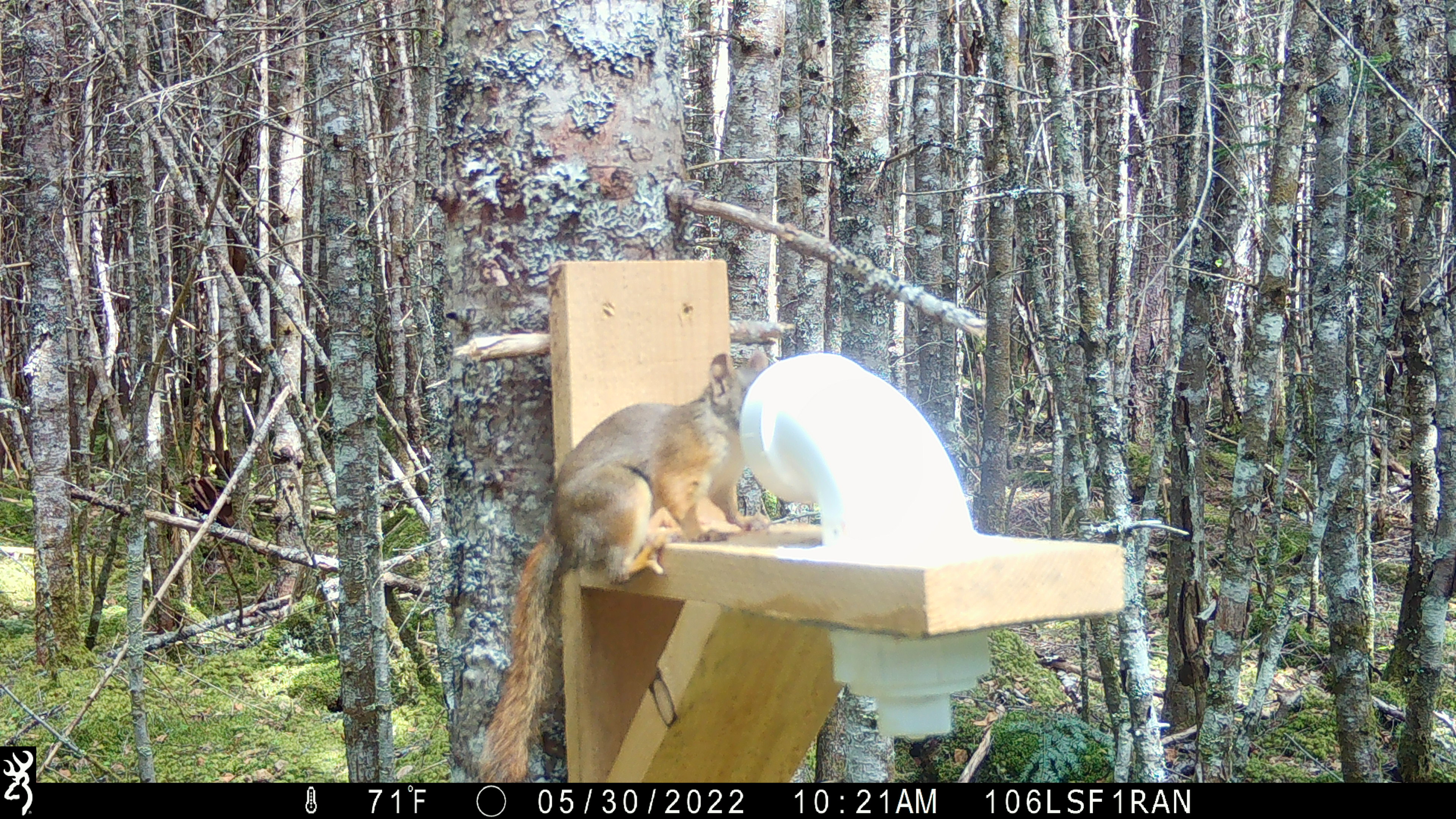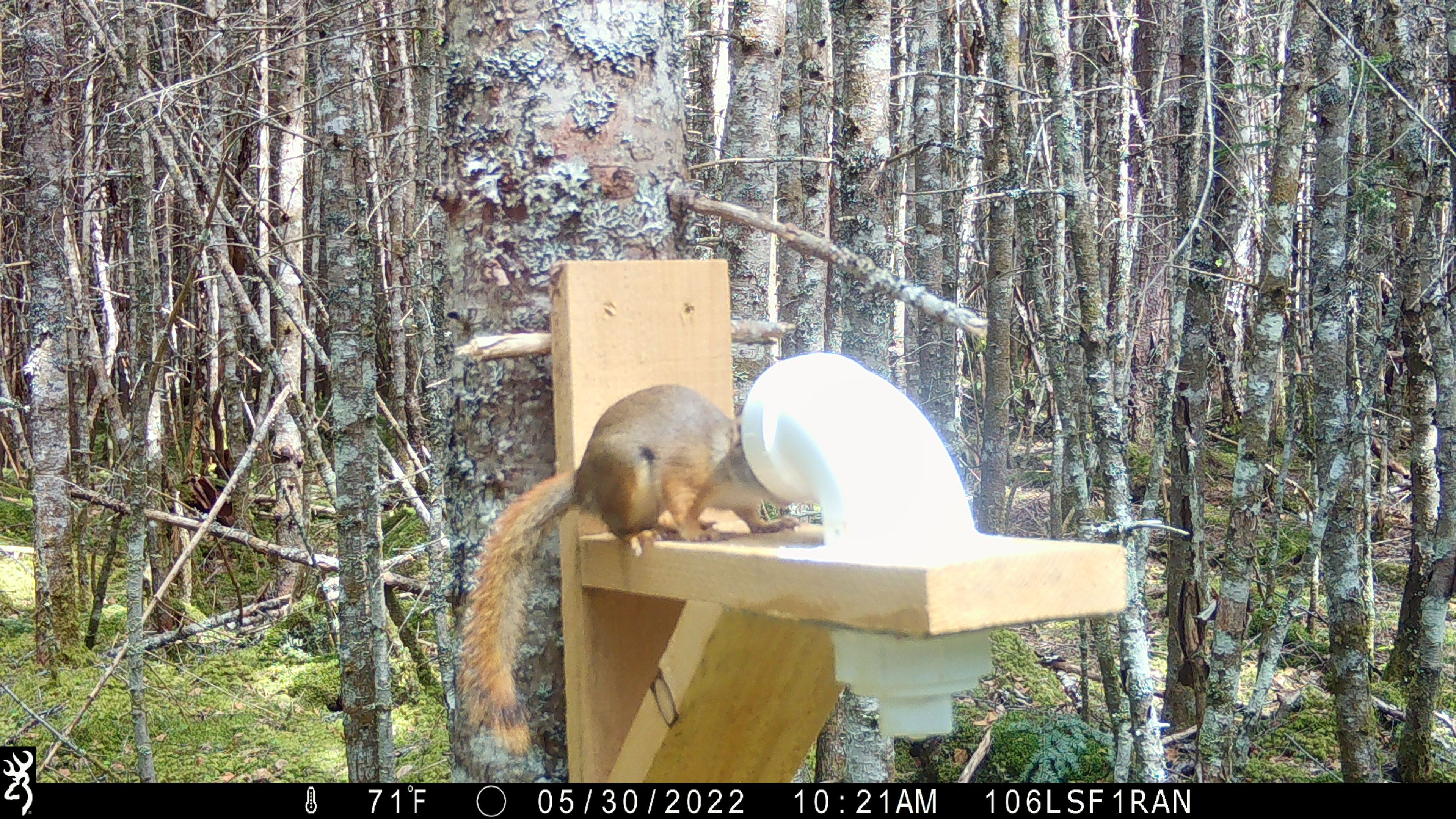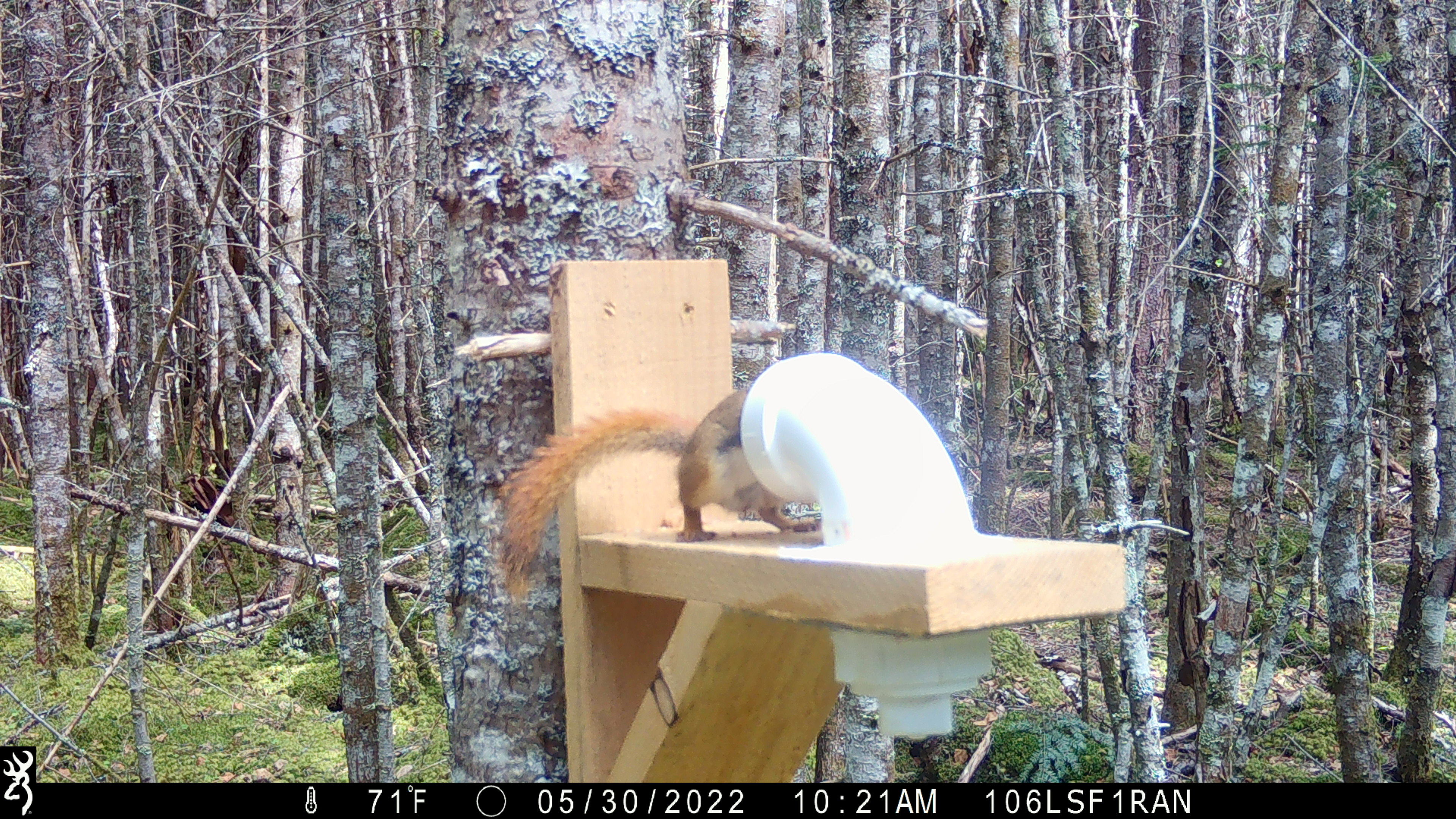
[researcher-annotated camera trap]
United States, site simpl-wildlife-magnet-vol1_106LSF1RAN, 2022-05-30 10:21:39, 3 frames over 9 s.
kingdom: Animalia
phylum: Chordata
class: Mammalia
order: Rodentia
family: Sciuridae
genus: Tamiasciurus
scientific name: Tamiasciurus hudsonicus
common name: red squirrel